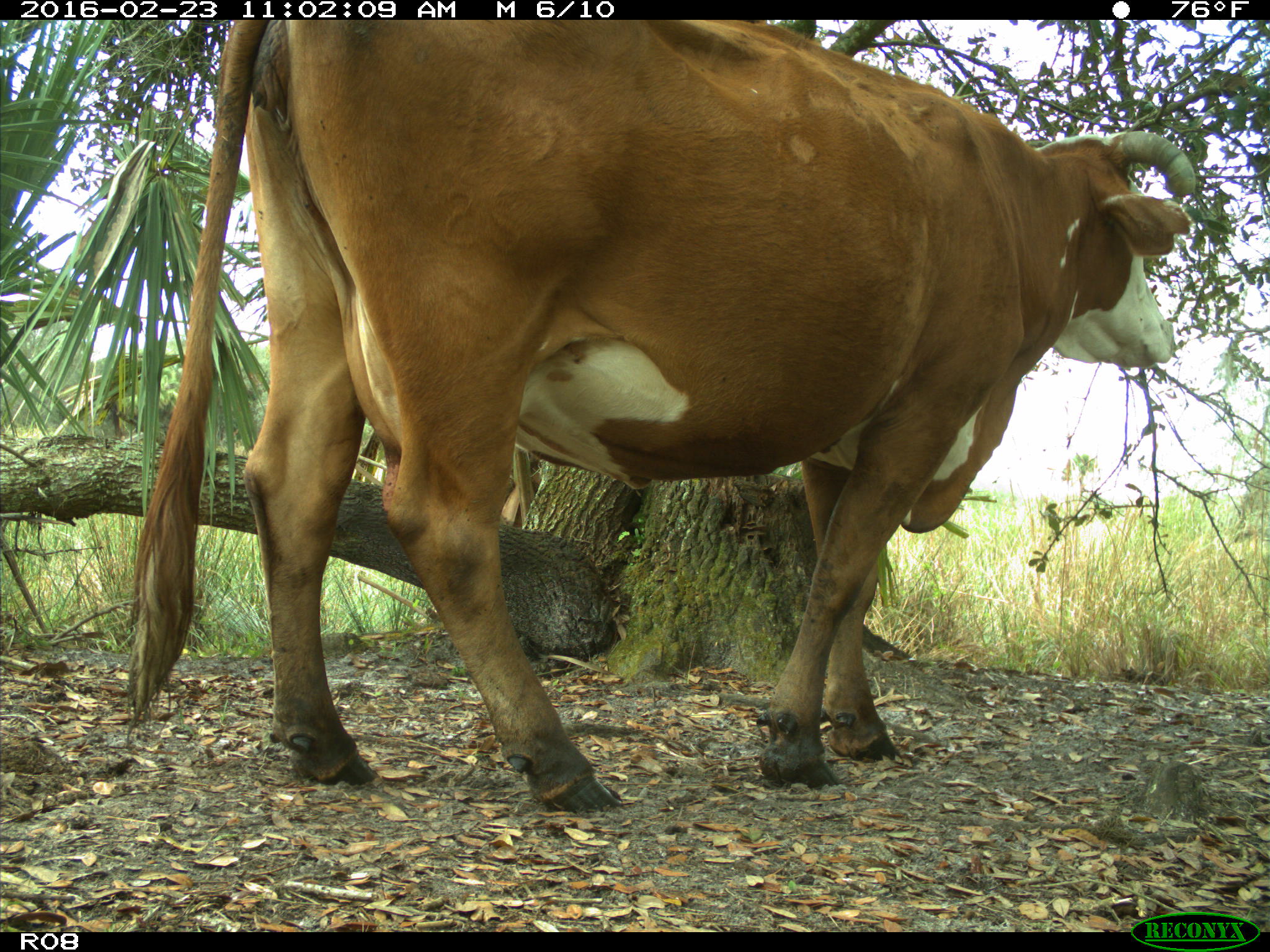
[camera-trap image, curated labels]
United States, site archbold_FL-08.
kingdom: Animalia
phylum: Chordata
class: Mammalia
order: Artiodactyla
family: Bovidae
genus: Bos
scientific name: Bos taurus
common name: domestic cow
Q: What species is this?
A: Bos taurus (domestic cow).